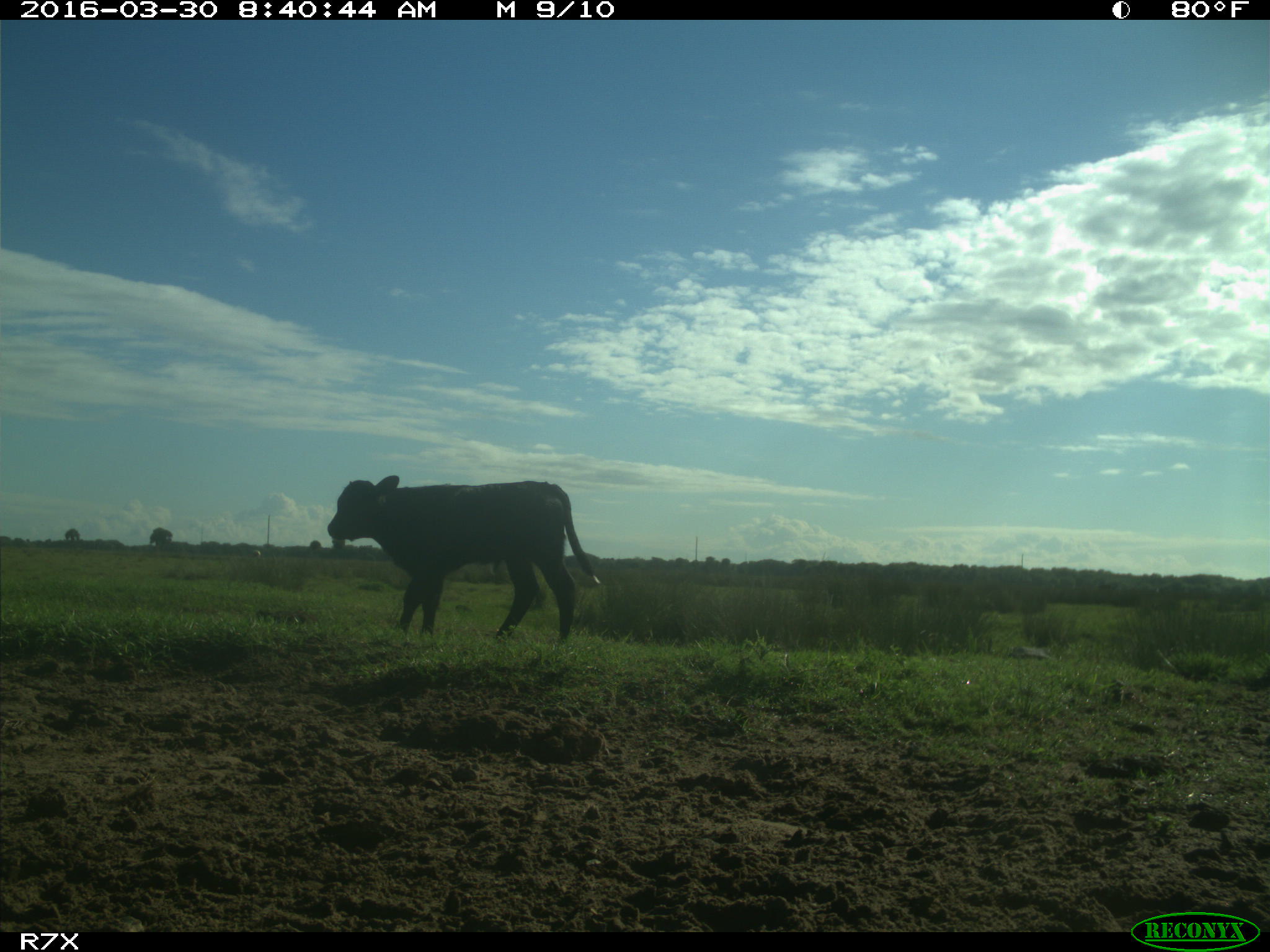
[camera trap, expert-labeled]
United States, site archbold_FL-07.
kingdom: Animalia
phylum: Chordata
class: Mammalia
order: Artiodactyla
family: Bovidae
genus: Bos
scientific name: Bos taurus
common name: domestic cow